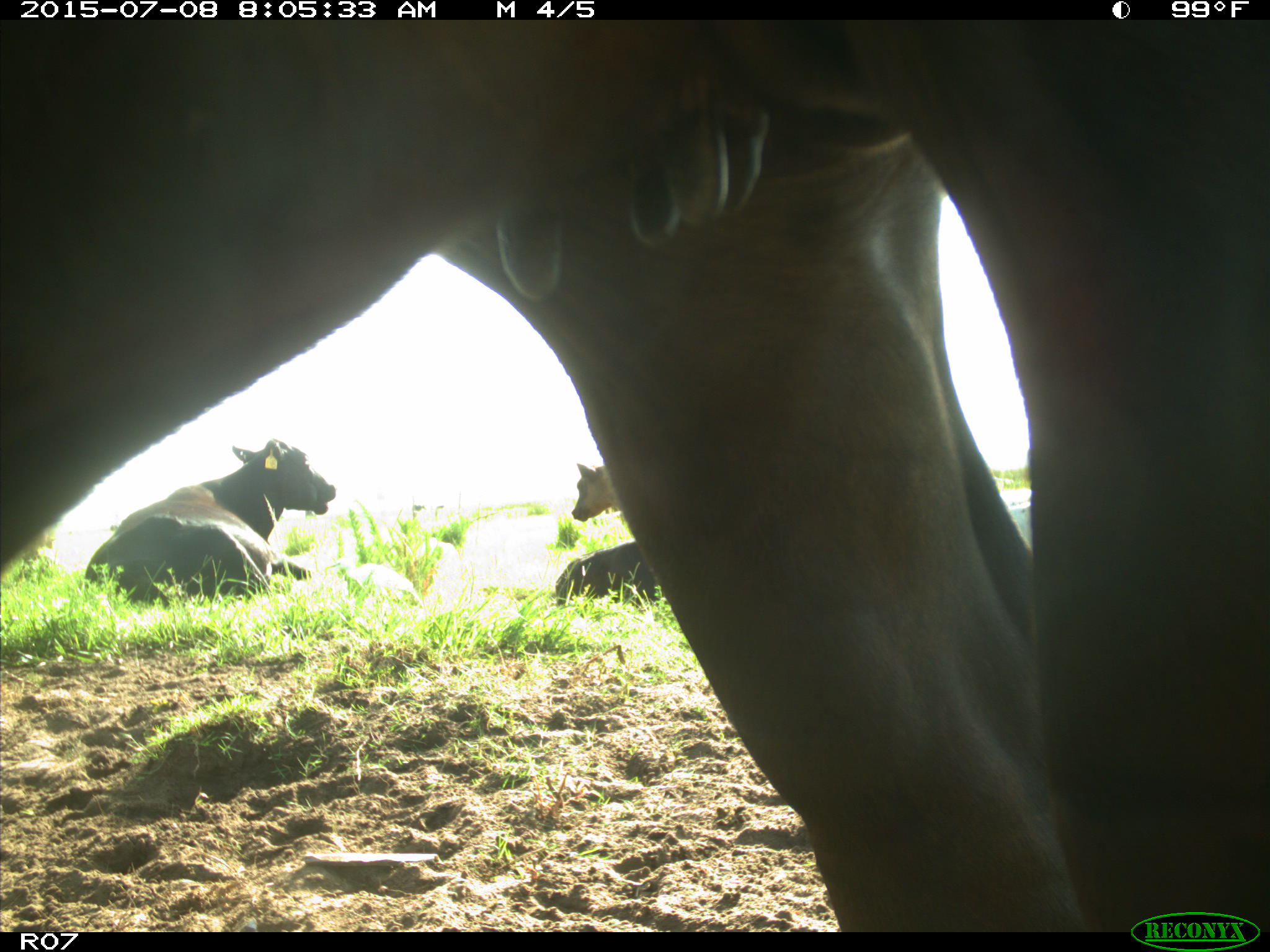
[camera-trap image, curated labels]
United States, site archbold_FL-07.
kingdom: Animalia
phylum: Chordata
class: Mammalia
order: Artiodactyla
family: Bovidae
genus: Bos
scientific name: Bos taurus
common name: domestic cow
Bos taurus (domestic cow).